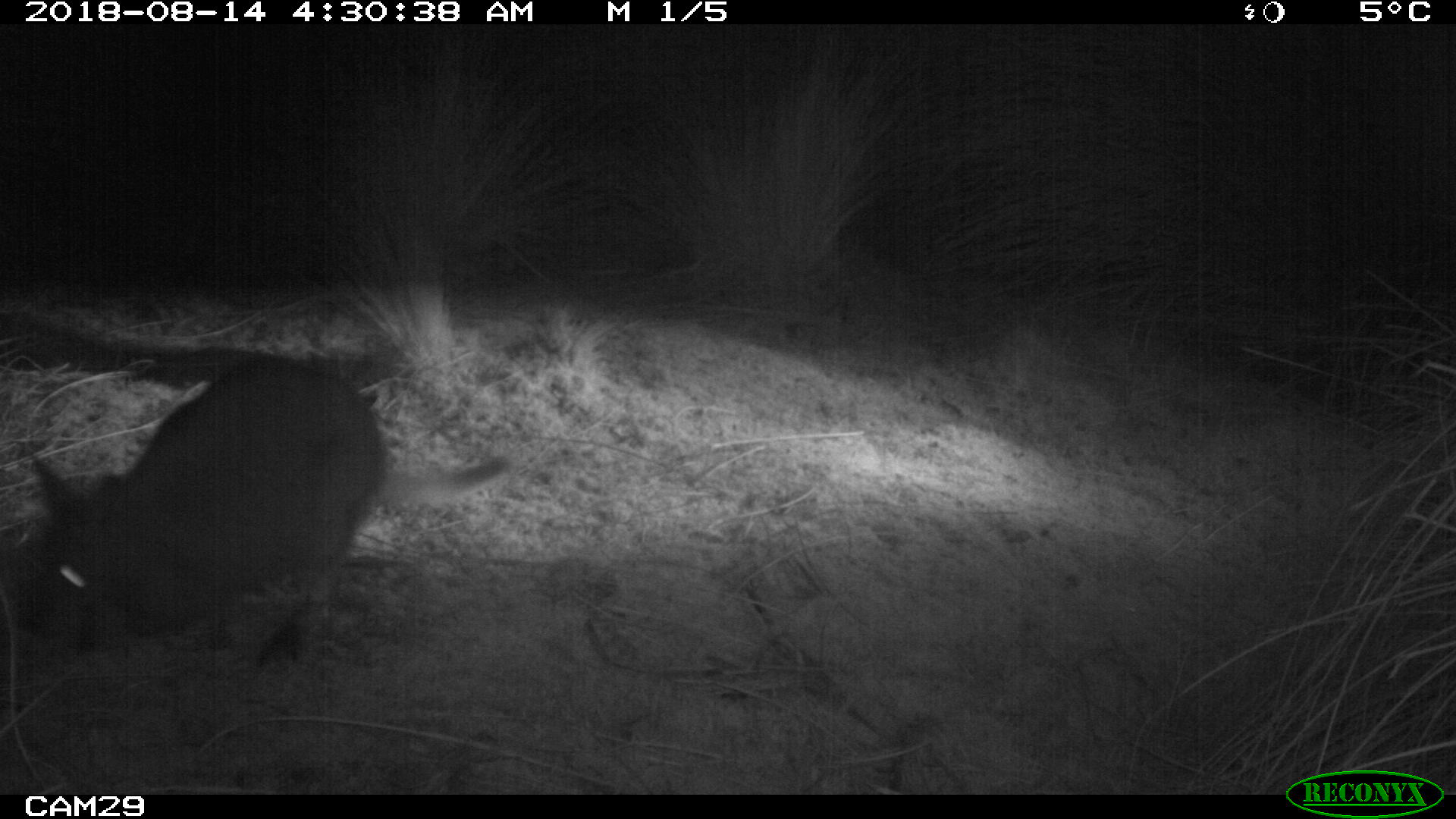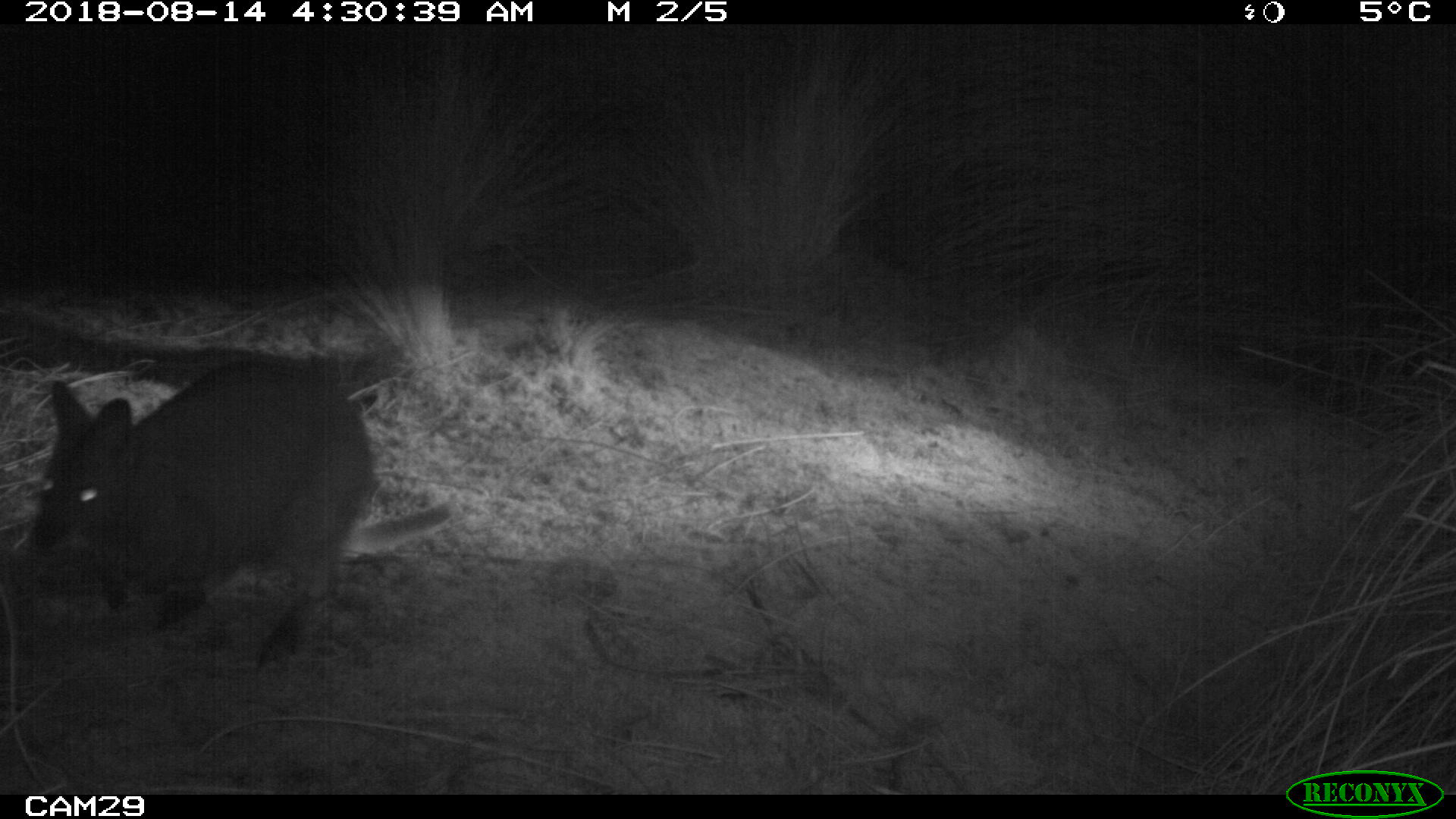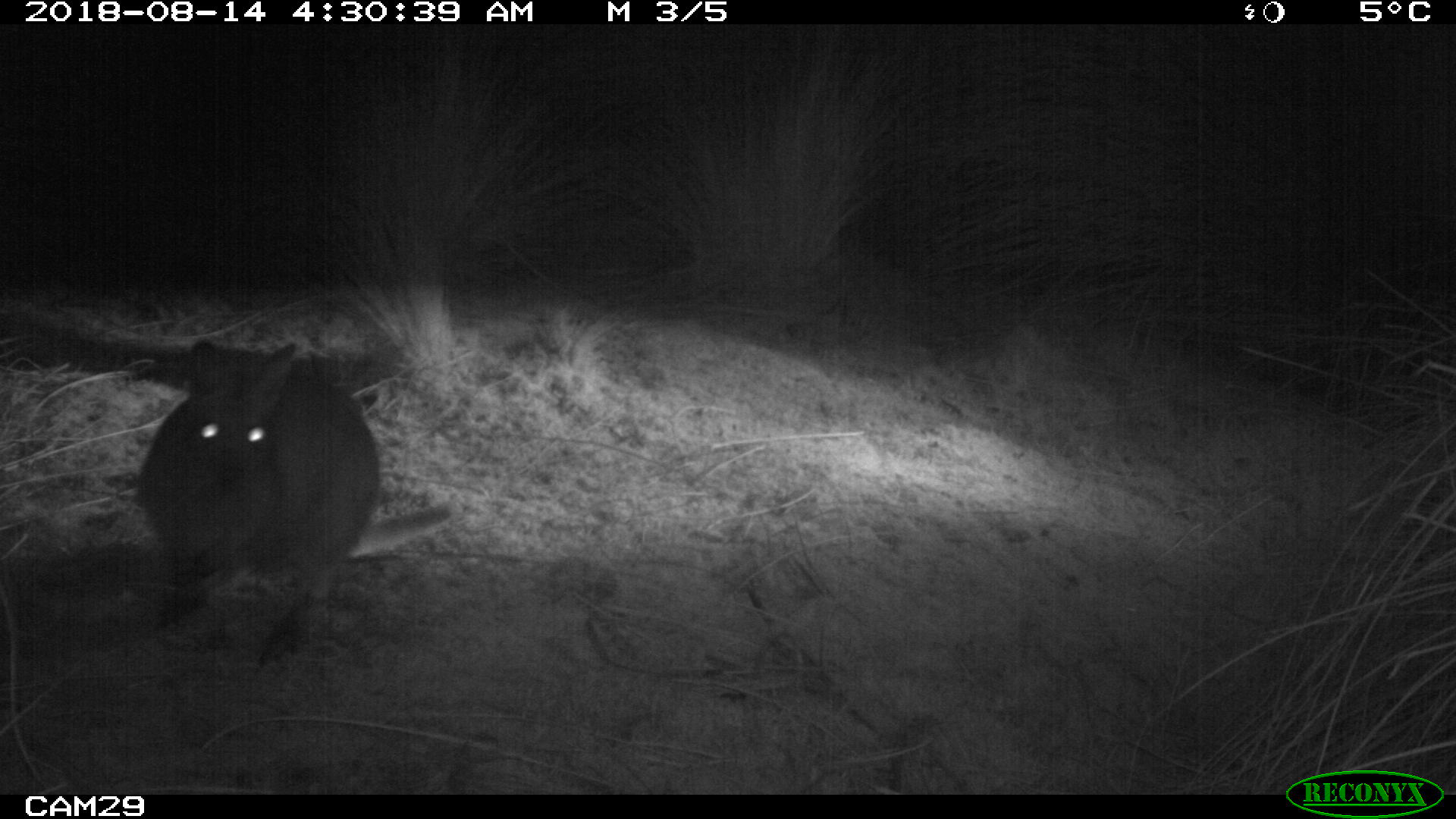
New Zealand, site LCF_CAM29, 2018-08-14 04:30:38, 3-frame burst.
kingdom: Animalia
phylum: Chordata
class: Mammalia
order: Diprotodontia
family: Macropodidae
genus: Notamacropus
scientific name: Notamacropus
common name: wallaby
Wallaby (Notamacropus).